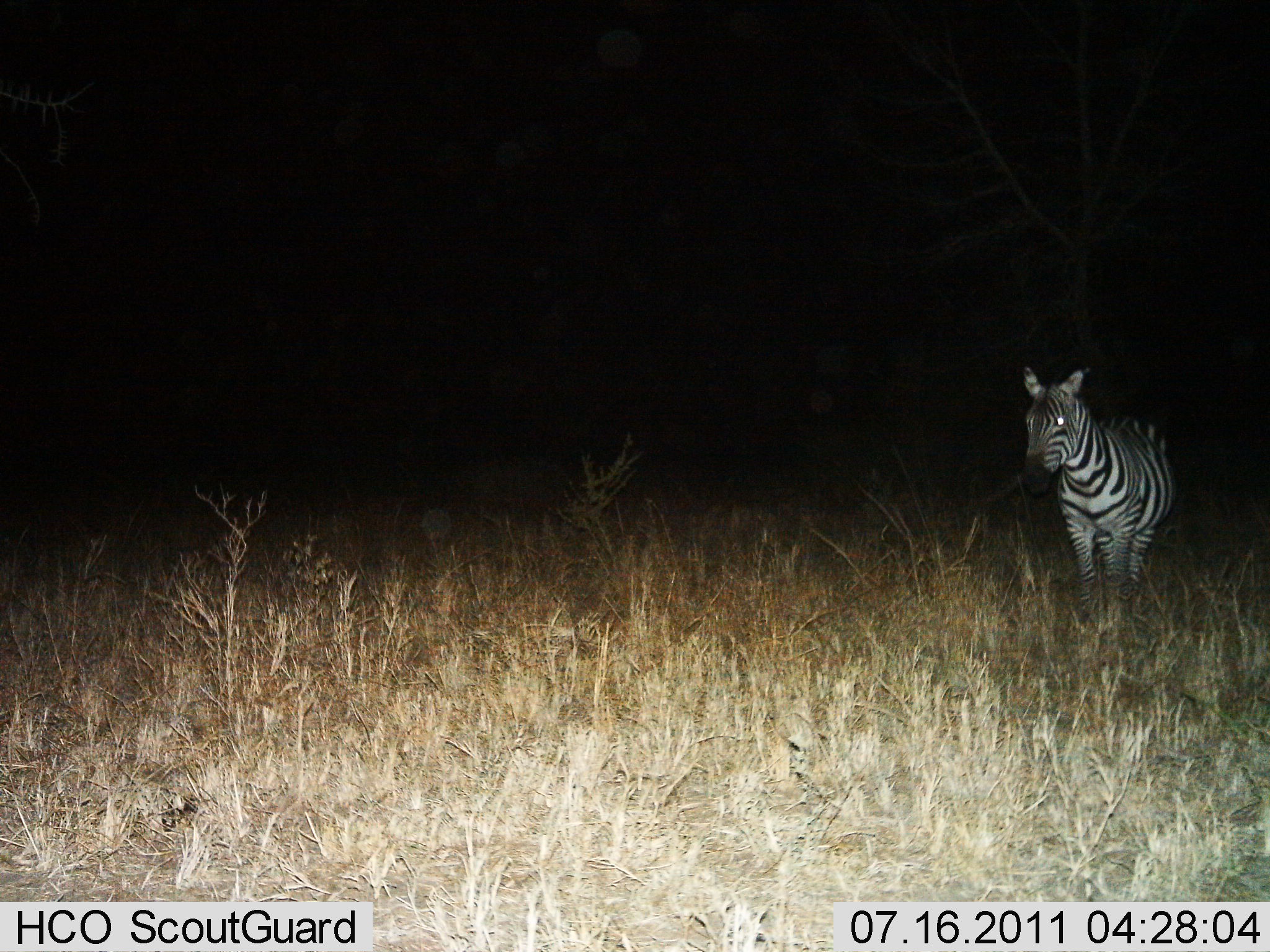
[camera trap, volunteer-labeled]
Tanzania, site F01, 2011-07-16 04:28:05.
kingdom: Animalia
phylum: Chordata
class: Mammalia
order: Perissodactyla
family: Equidae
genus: Equus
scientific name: Equus quagga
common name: plains zebra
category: zebra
Zebra (plains zebra) (Equus quagga), count 1. Behavior (volunteer vote fractions): standing 100%, resting 0%, moving 0%, interacting 0%. Young present (vote fraction): 0%. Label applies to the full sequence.